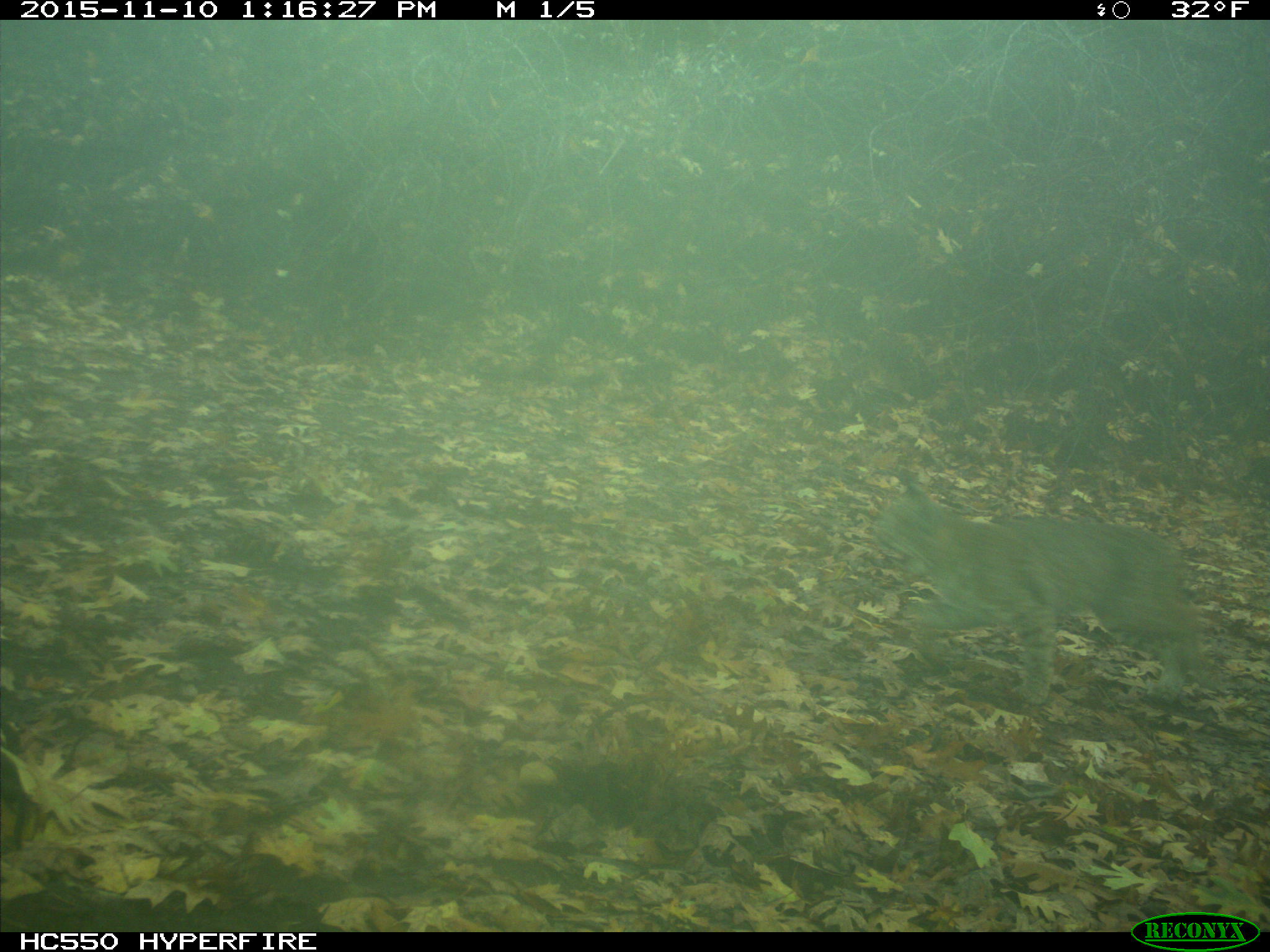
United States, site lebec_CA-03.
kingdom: Animalia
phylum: Chordata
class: Mammalia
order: Carnivora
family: Felidae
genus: Lynx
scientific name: Lynx rufus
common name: bobcat